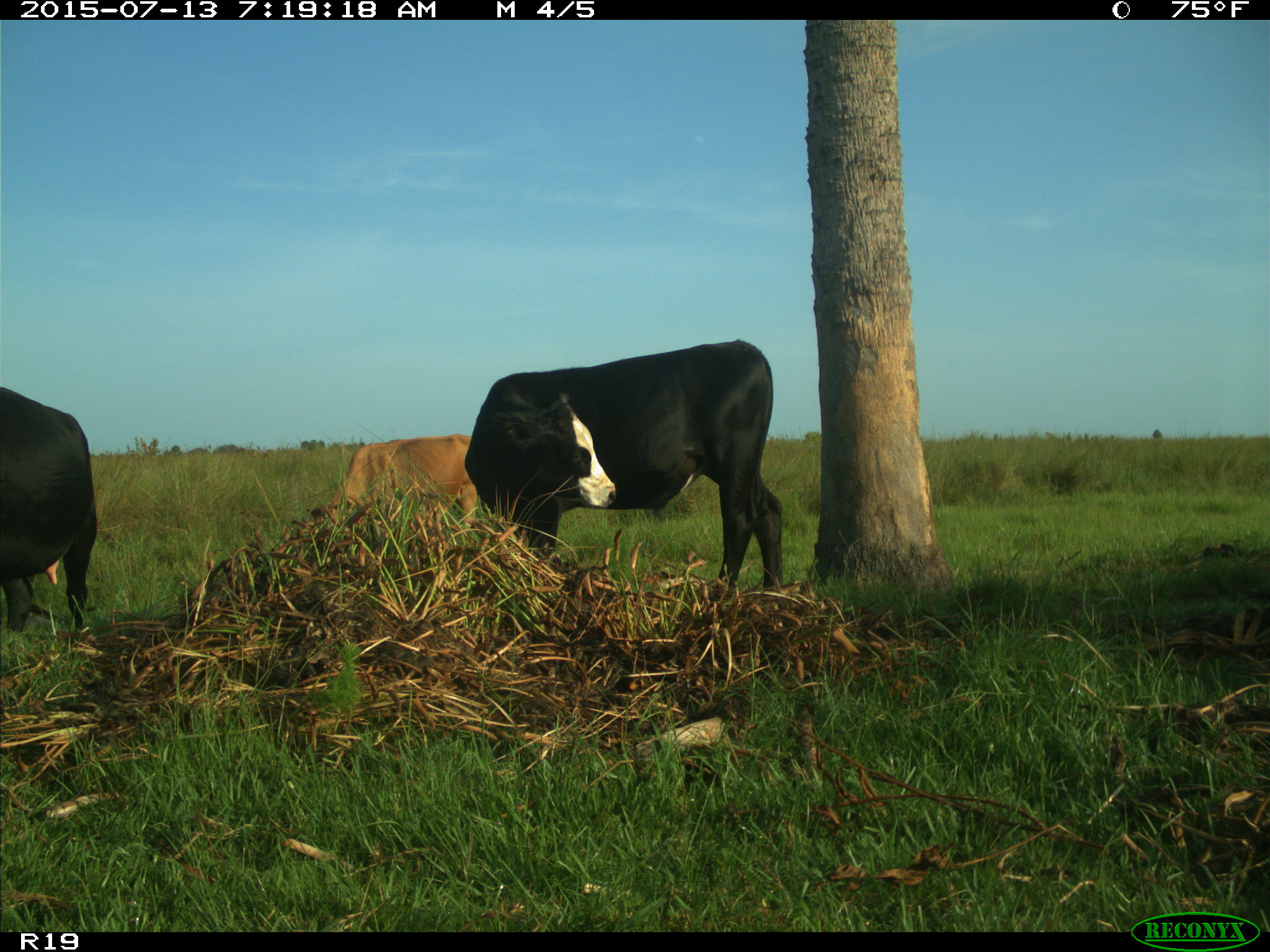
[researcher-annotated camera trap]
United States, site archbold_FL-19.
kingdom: Animalia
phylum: Chordata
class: Mammalia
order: Artiodactyla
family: Bovidae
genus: Bos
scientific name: Bos taurus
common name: domestic cow